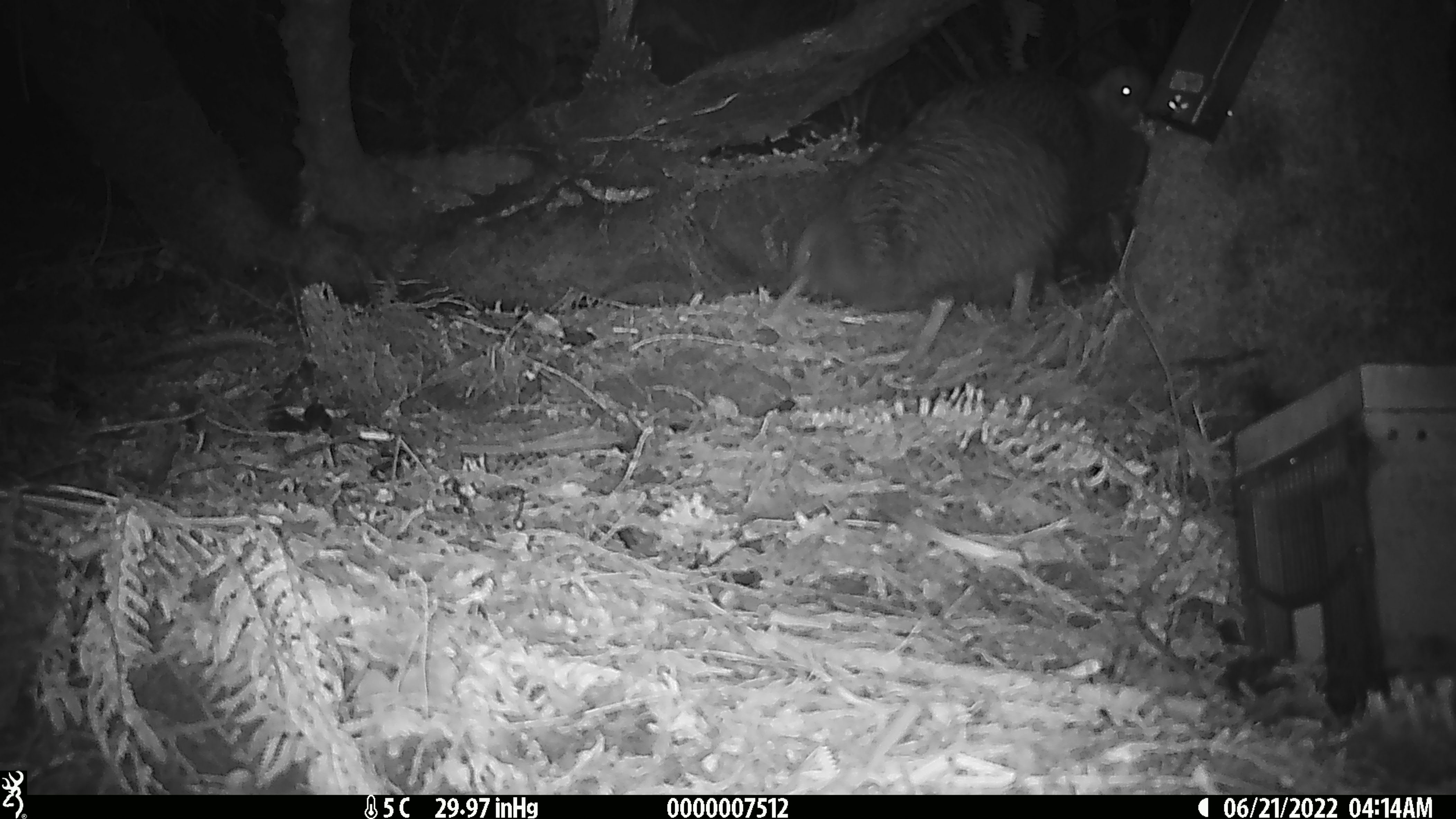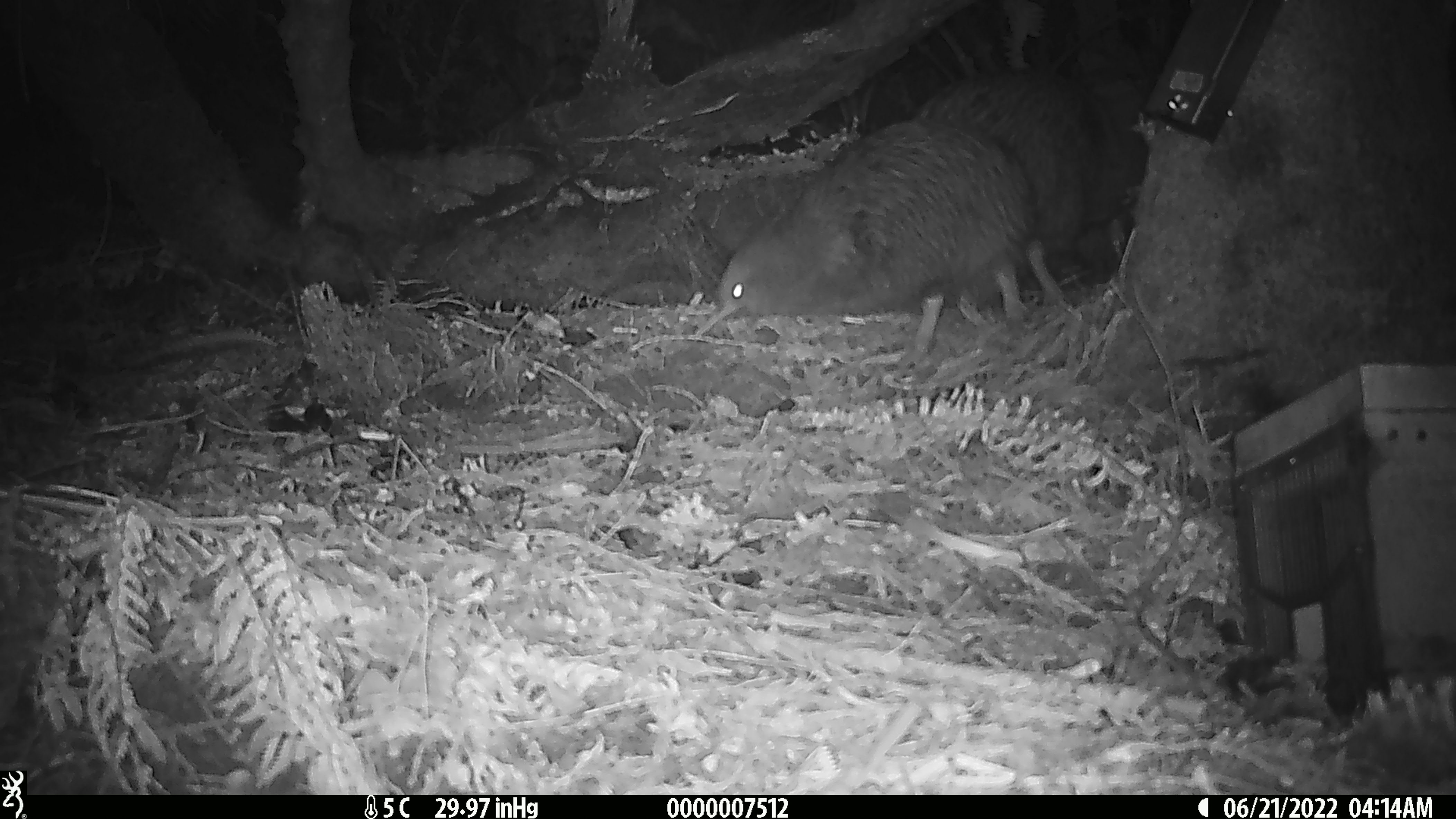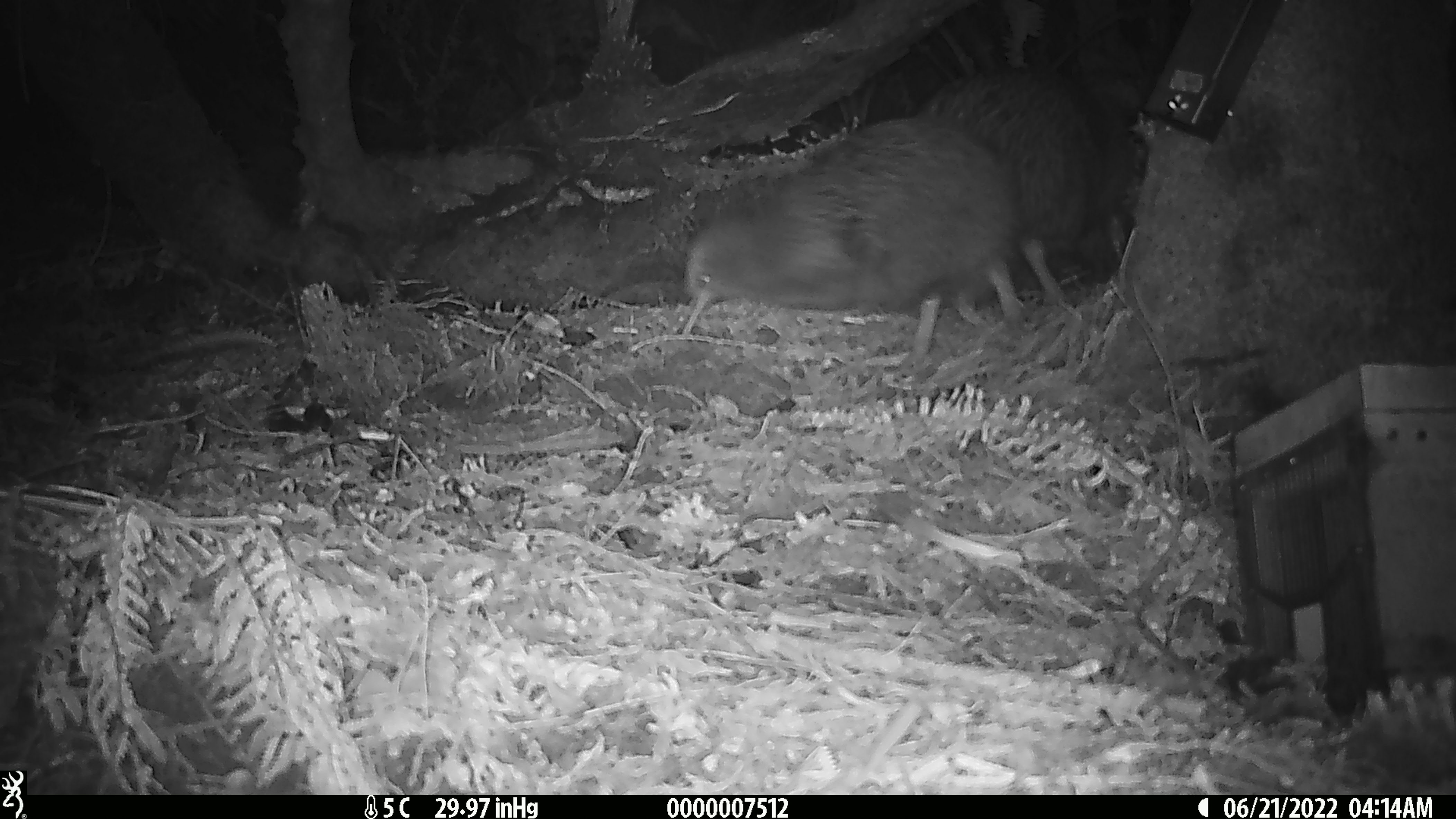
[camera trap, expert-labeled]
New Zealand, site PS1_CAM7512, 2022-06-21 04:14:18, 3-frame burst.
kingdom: Animalia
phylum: Chordata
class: Aves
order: Apterygiformes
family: Apterygidae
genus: Apteryx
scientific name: Apteryx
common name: kiwi